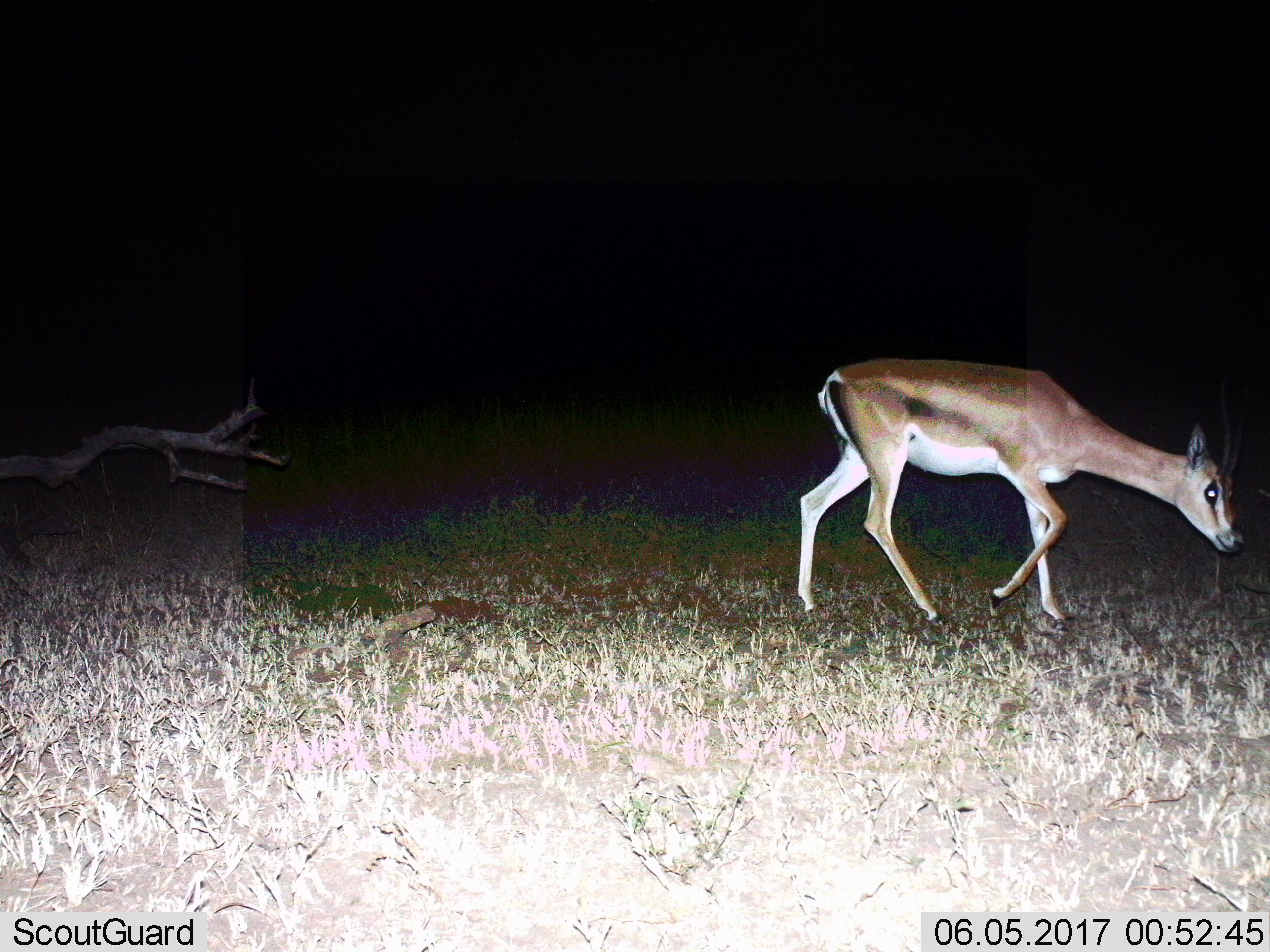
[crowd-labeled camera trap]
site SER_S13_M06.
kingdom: Animalia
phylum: Chordata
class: Mammalia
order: Artiodactyla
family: Bovidae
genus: Nanger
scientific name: Nanger granti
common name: grant's gazelle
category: gazellegrants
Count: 1.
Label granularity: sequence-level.